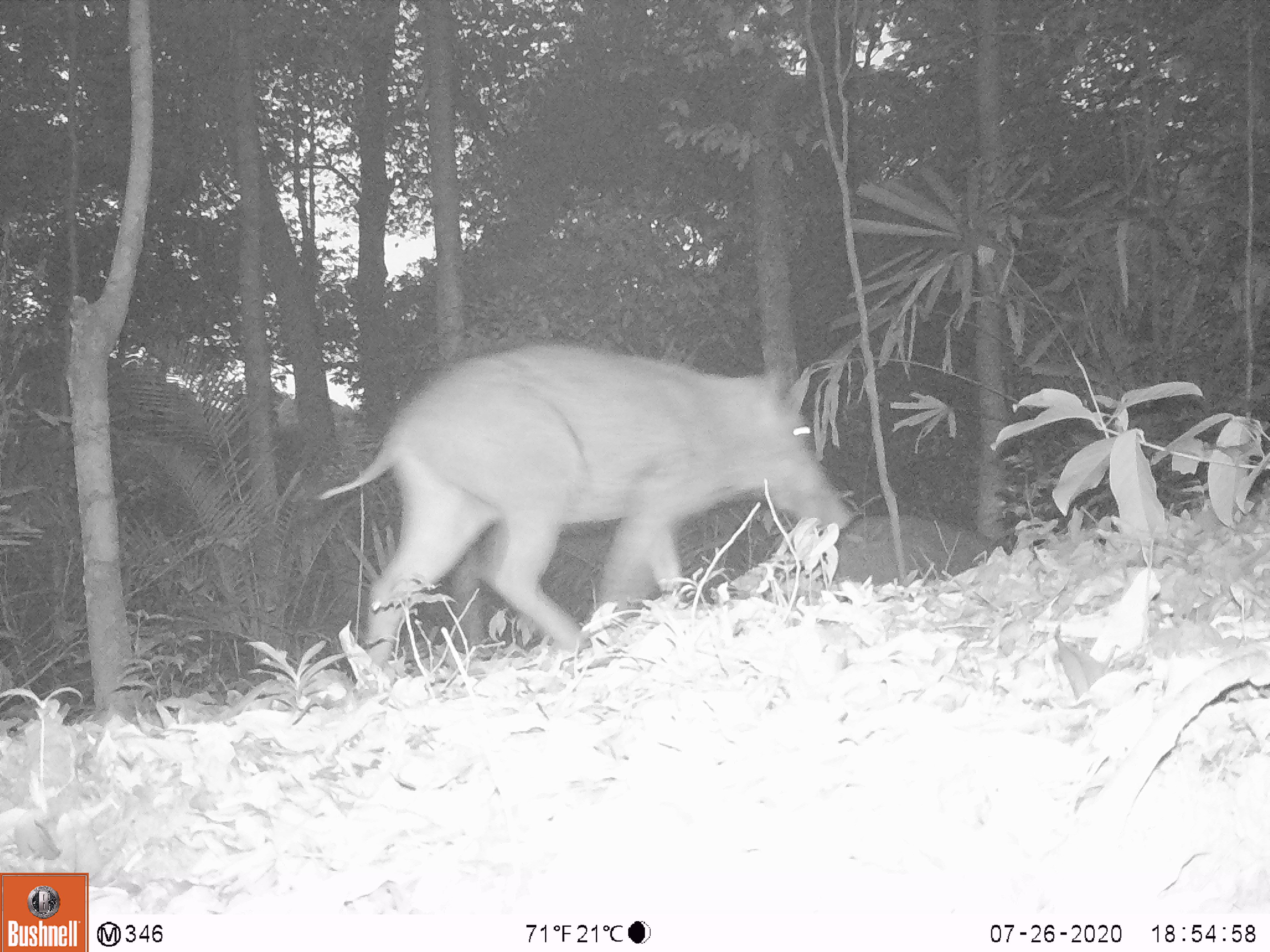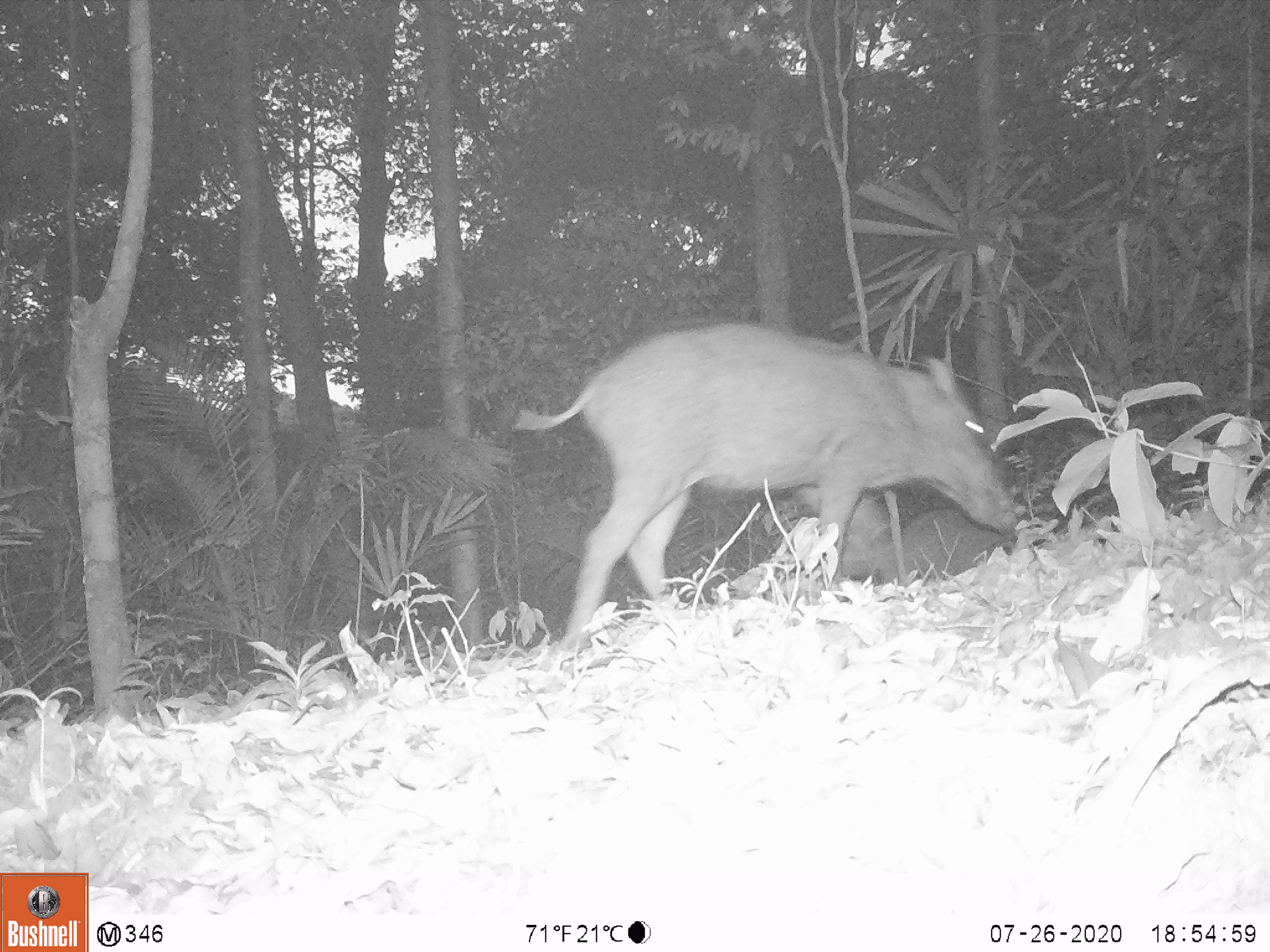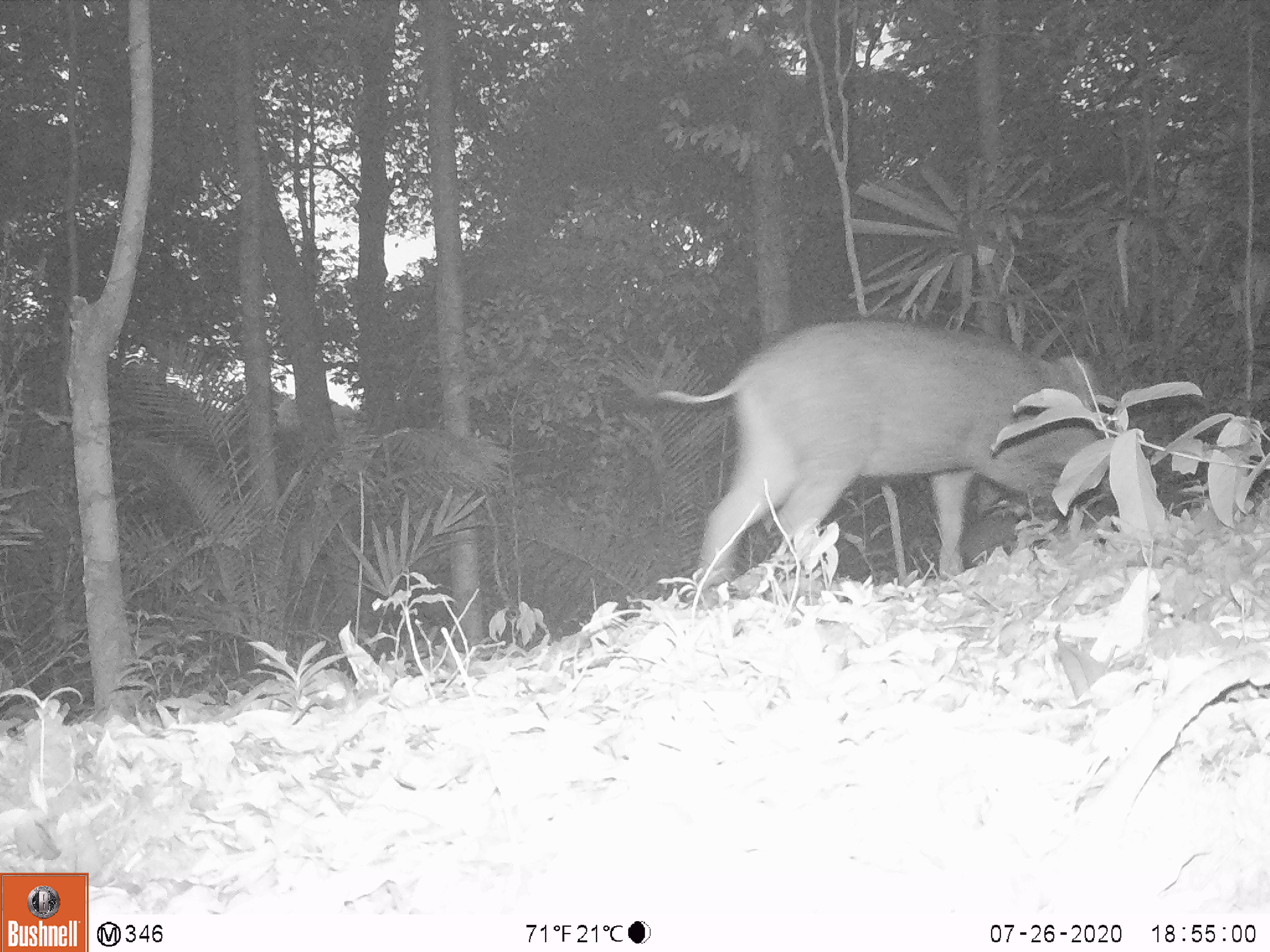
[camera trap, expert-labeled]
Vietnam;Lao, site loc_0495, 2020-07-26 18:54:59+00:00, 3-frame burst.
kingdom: Animalia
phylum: Chordata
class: Mammalia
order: Artiodactyla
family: Suidae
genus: Sus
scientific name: Sus scrofa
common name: eurasian wild pig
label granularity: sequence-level